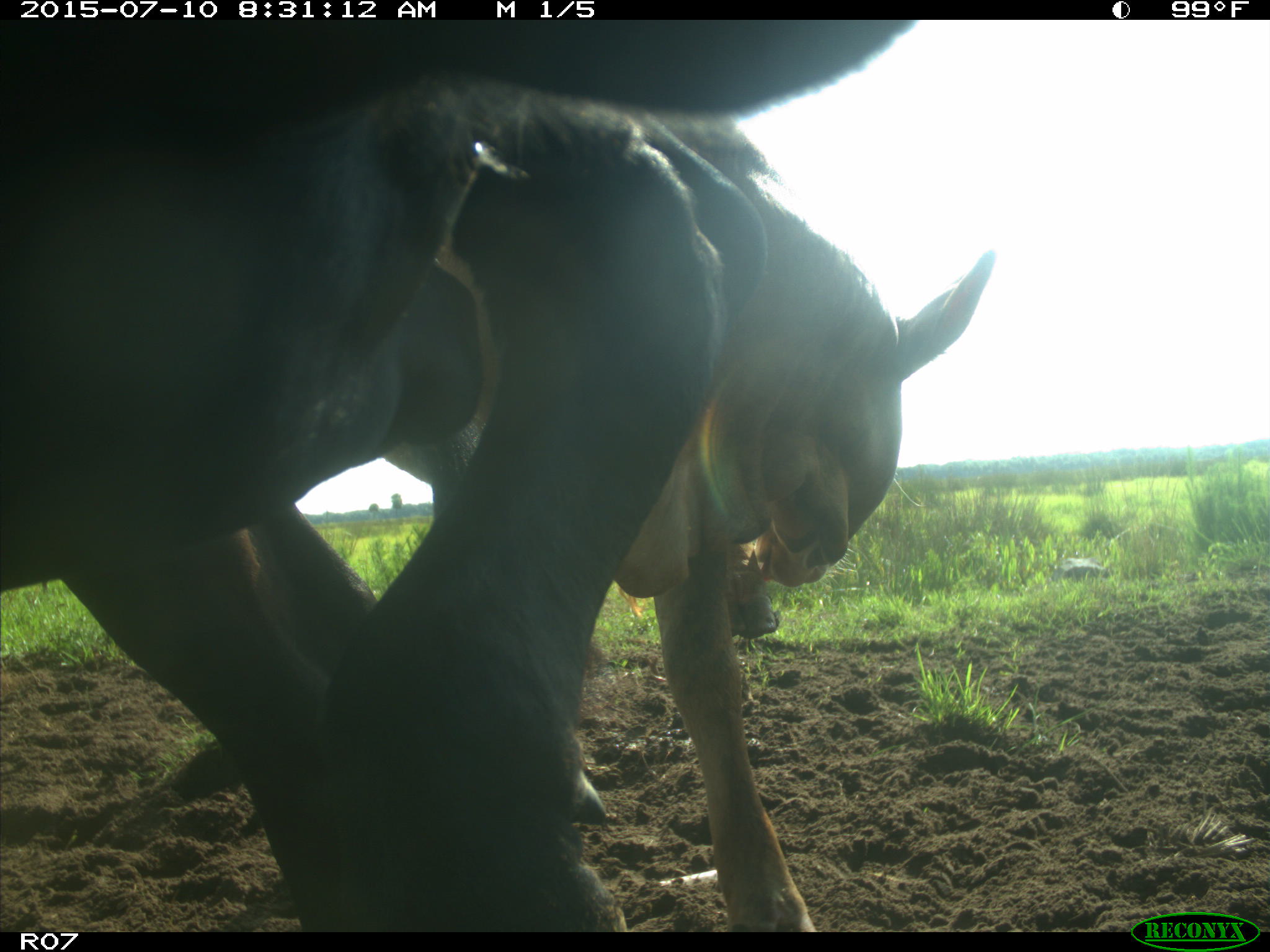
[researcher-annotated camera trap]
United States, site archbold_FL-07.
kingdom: Animalia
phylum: Chordata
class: Mammalia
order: Artiodactyla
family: Bovidae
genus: Bos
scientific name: Bos taurus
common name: domestic cow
Bos taurus (domestic cow).